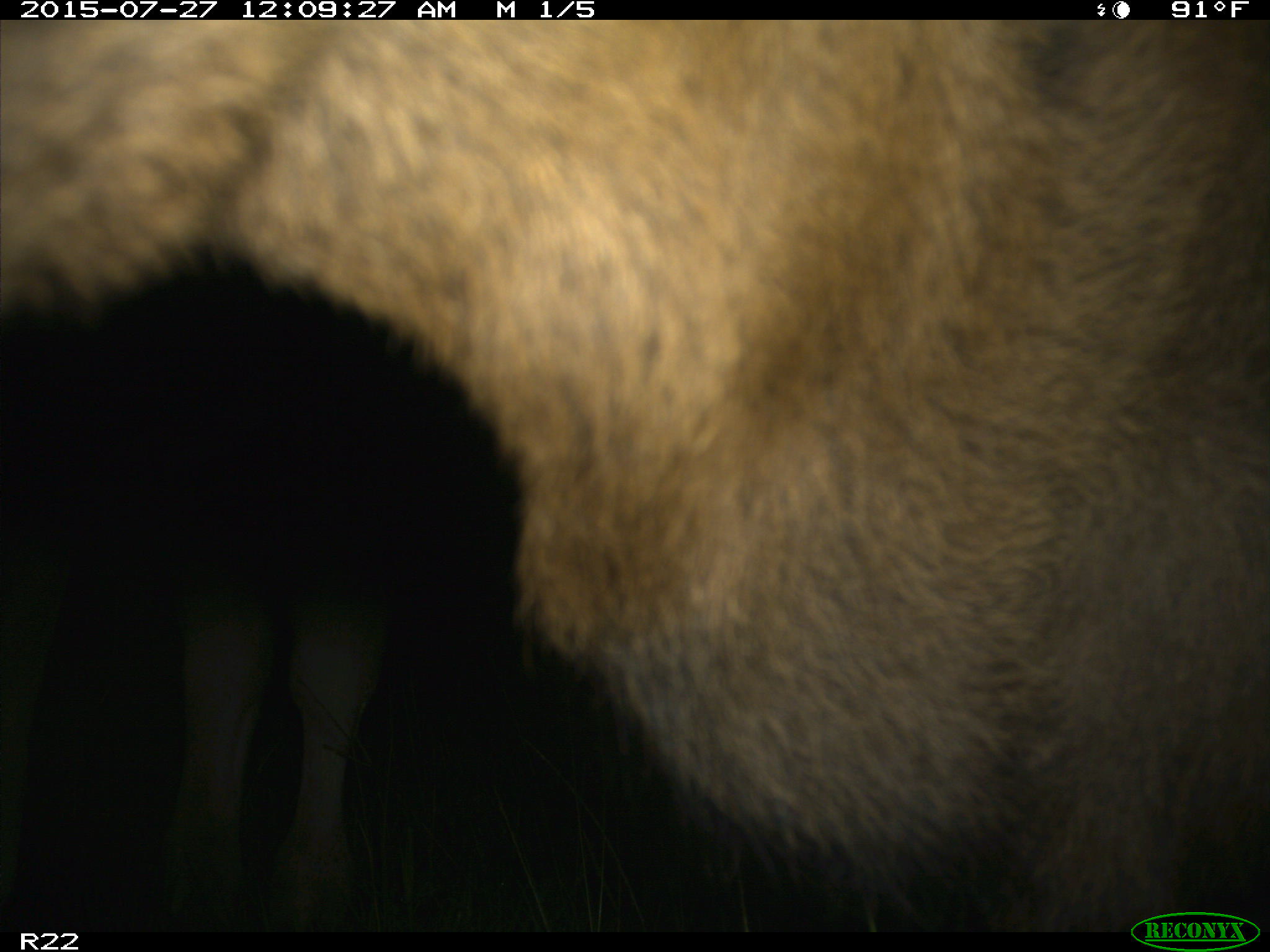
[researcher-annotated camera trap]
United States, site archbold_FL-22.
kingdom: Animalia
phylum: Chordata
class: Mammalia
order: Artiodactyla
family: Bovidae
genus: Bos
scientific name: Bos taurus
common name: domestic cow